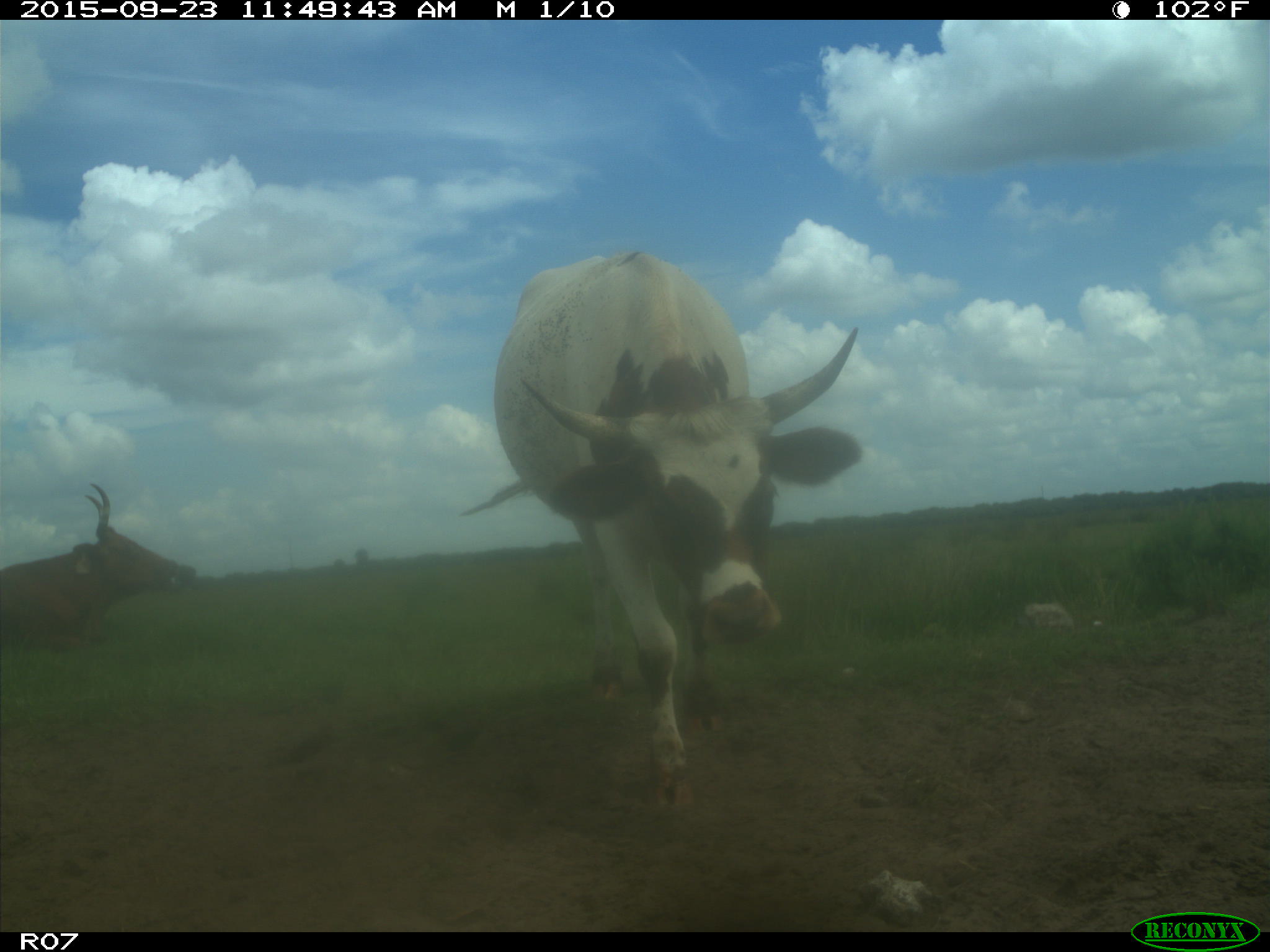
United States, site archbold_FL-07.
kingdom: Animalia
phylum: Chordata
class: Mammalia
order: Artiodactyla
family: Bovidae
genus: Bos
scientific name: Bos taurus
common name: domestic cow